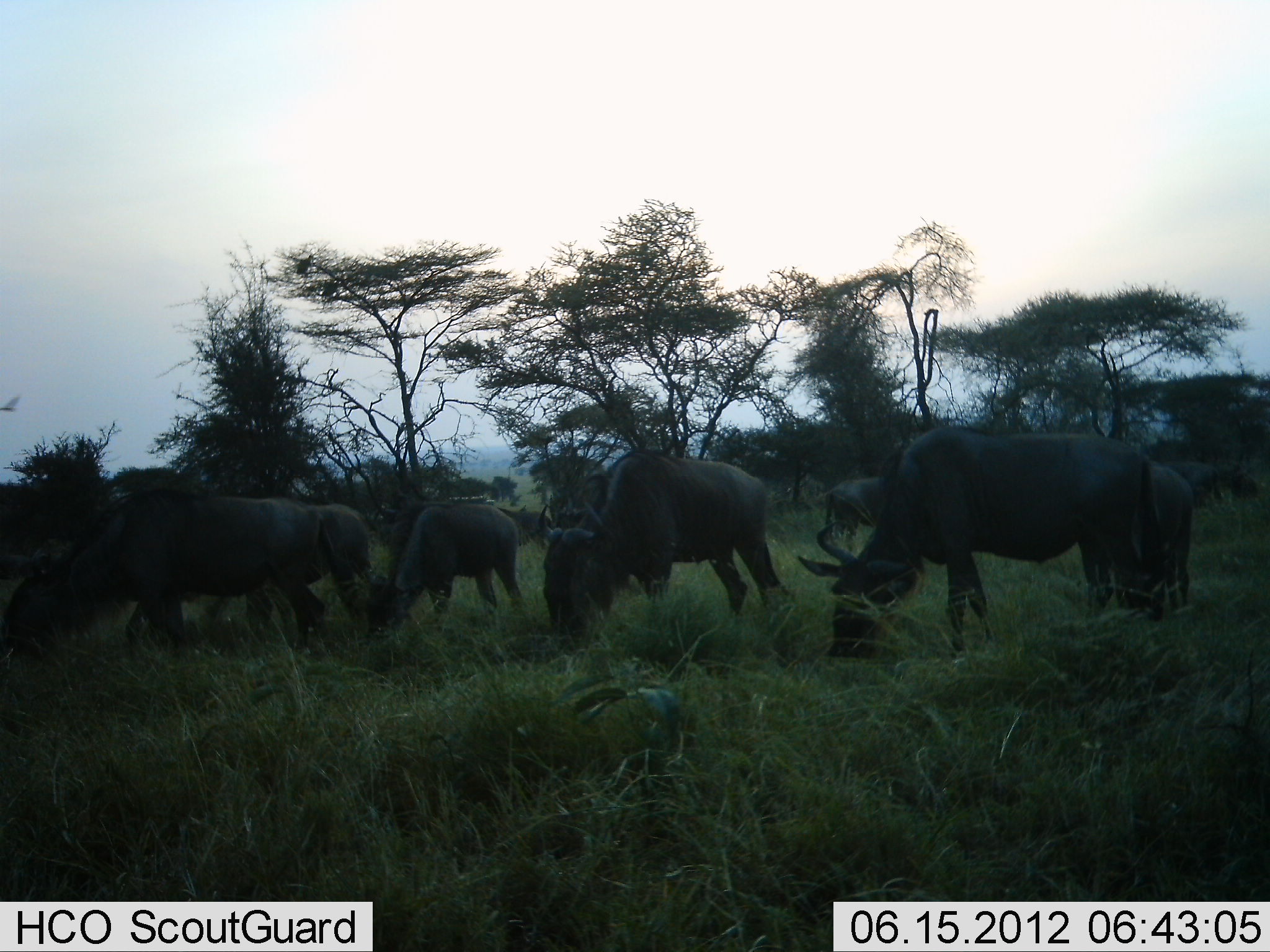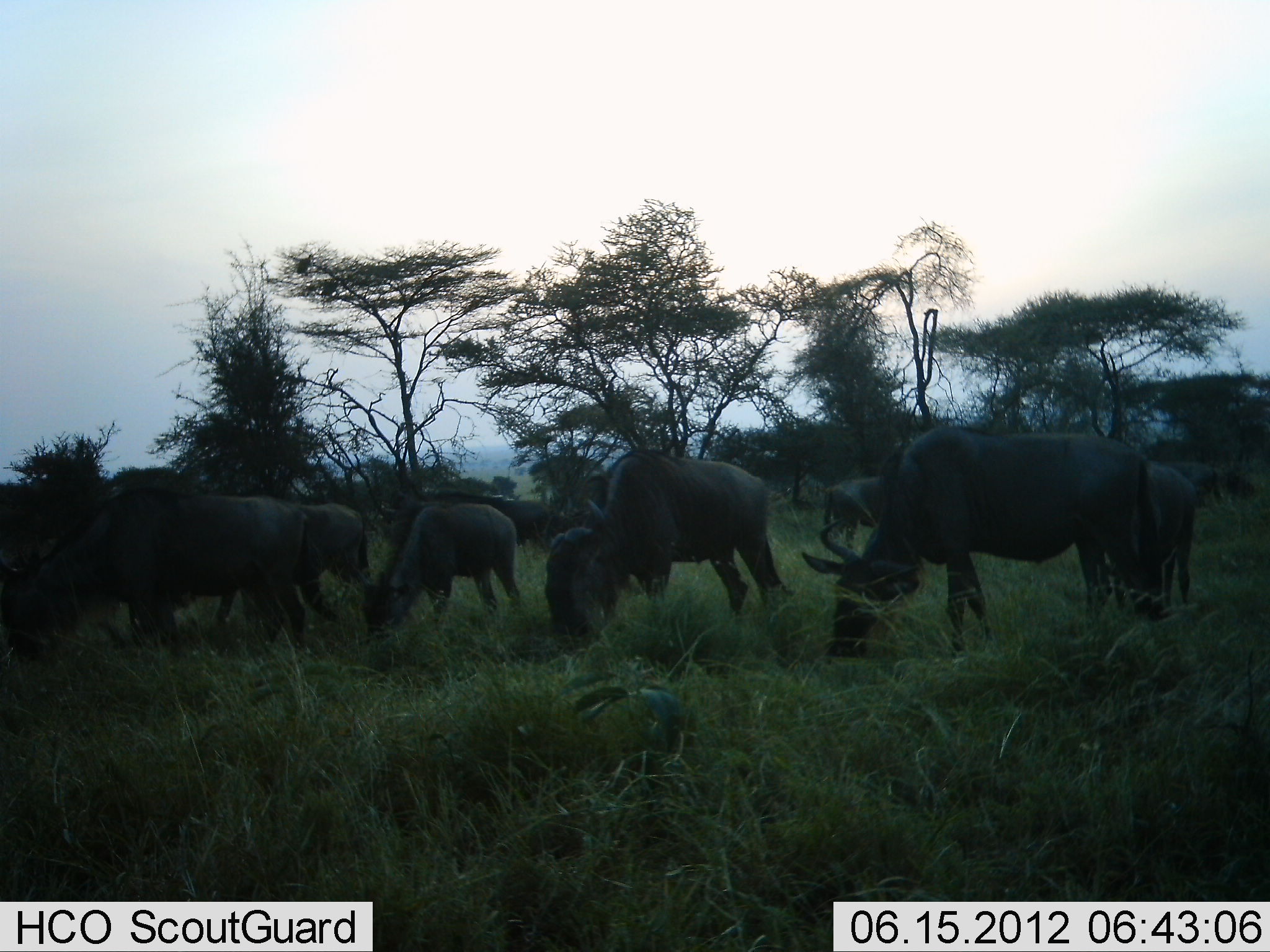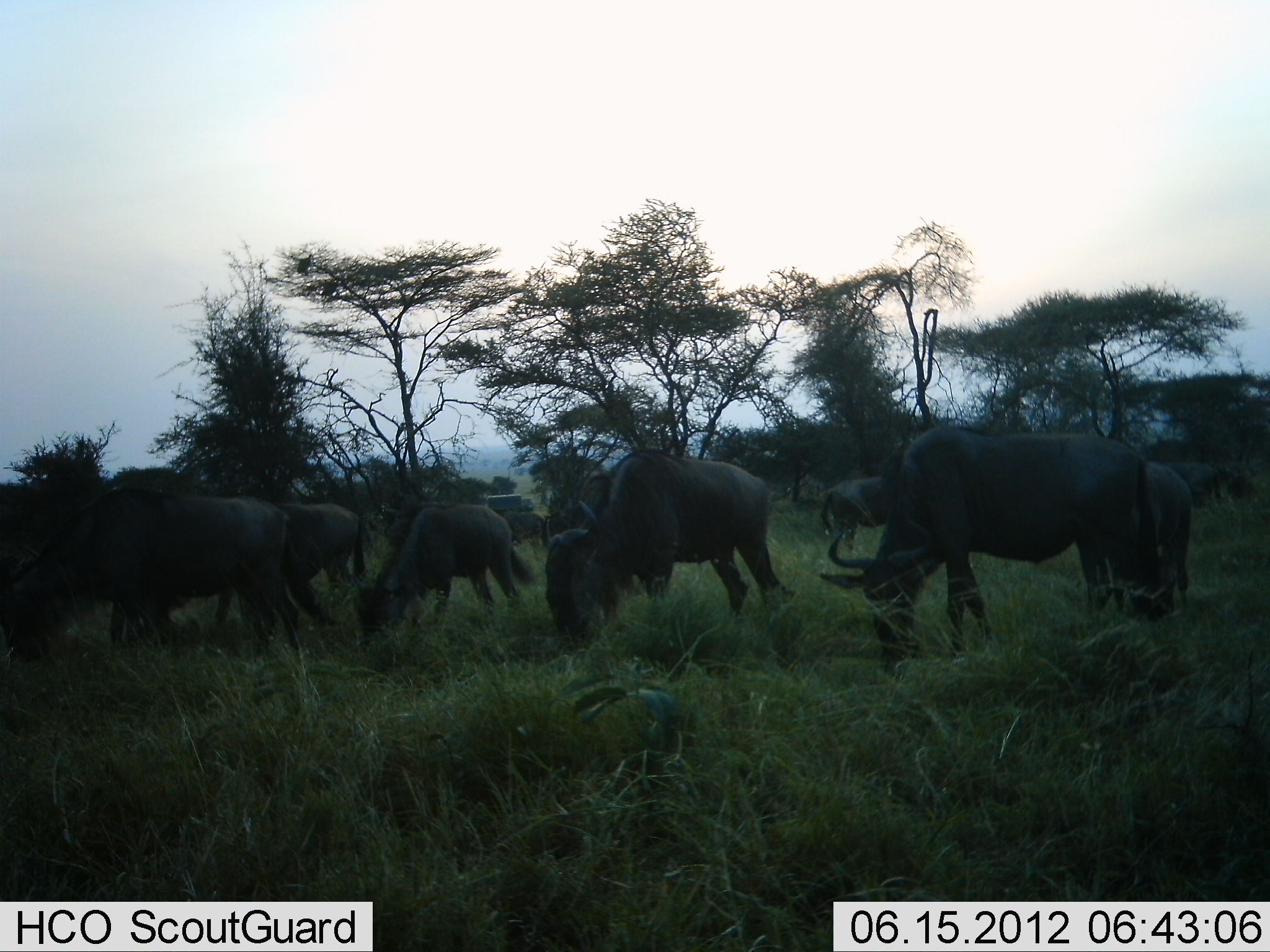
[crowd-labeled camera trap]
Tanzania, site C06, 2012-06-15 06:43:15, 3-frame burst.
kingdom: Animalia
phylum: Chordata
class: Mammalia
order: Artiodactyla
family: Bovidae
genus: Connochaetes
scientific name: Connochaetes taurinus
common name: blue wildebeest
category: wildebeest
Wildebeest (blue wildebeest) (Connochaetes taurinus), count 10. Behavior (volunteer vote fractions): standing 27%, resting 0%, moving 45%, interacting 0%. Young present (vote fraction): 9%. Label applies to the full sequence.